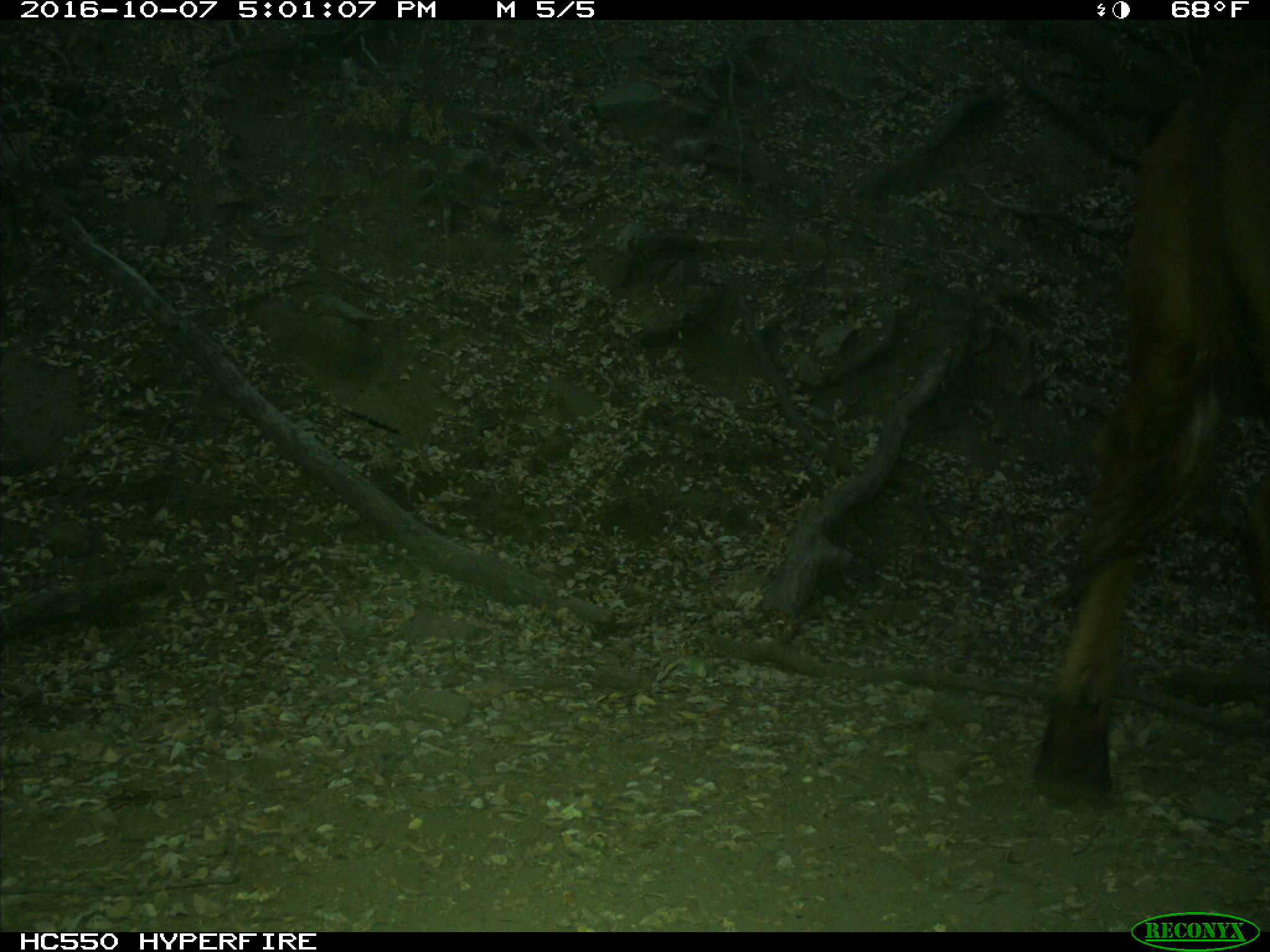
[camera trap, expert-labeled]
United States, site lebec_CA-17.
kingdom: Animalia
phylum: Chordata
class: Mammalia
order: Artiodactyla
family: Bovidae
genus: Bos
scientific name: Bos taurus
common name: domestic cow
Bos taurus (domestic cow).